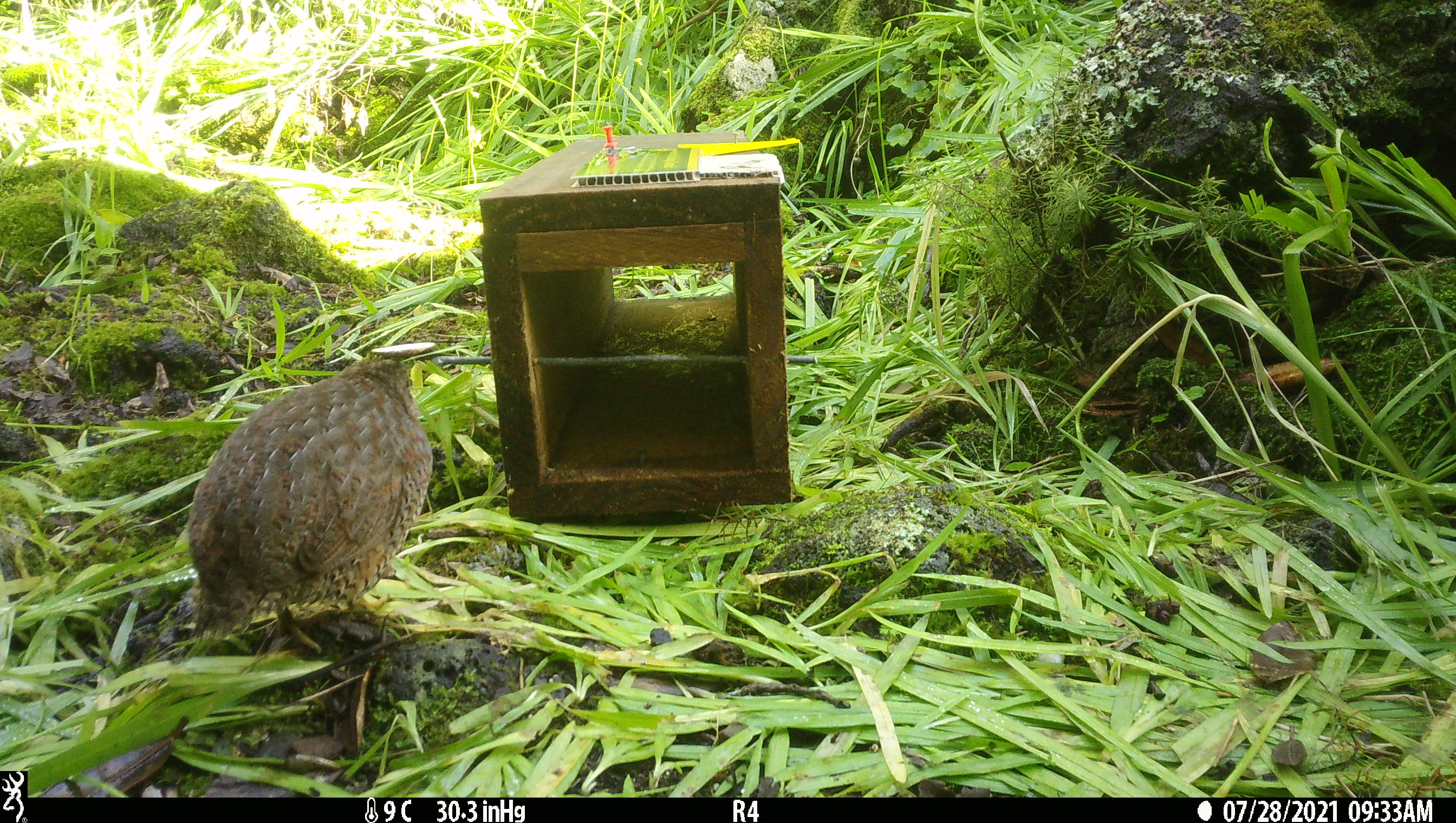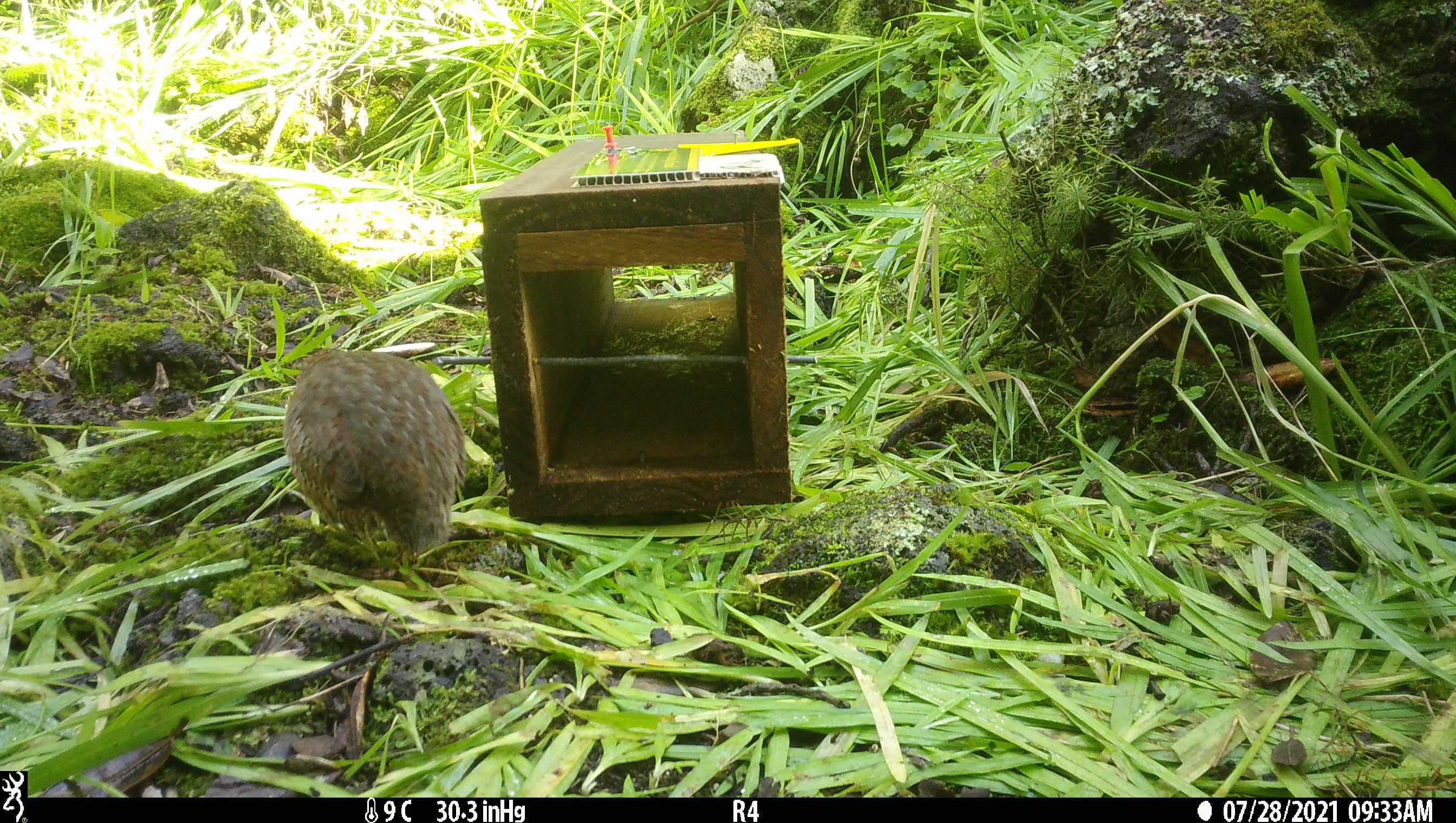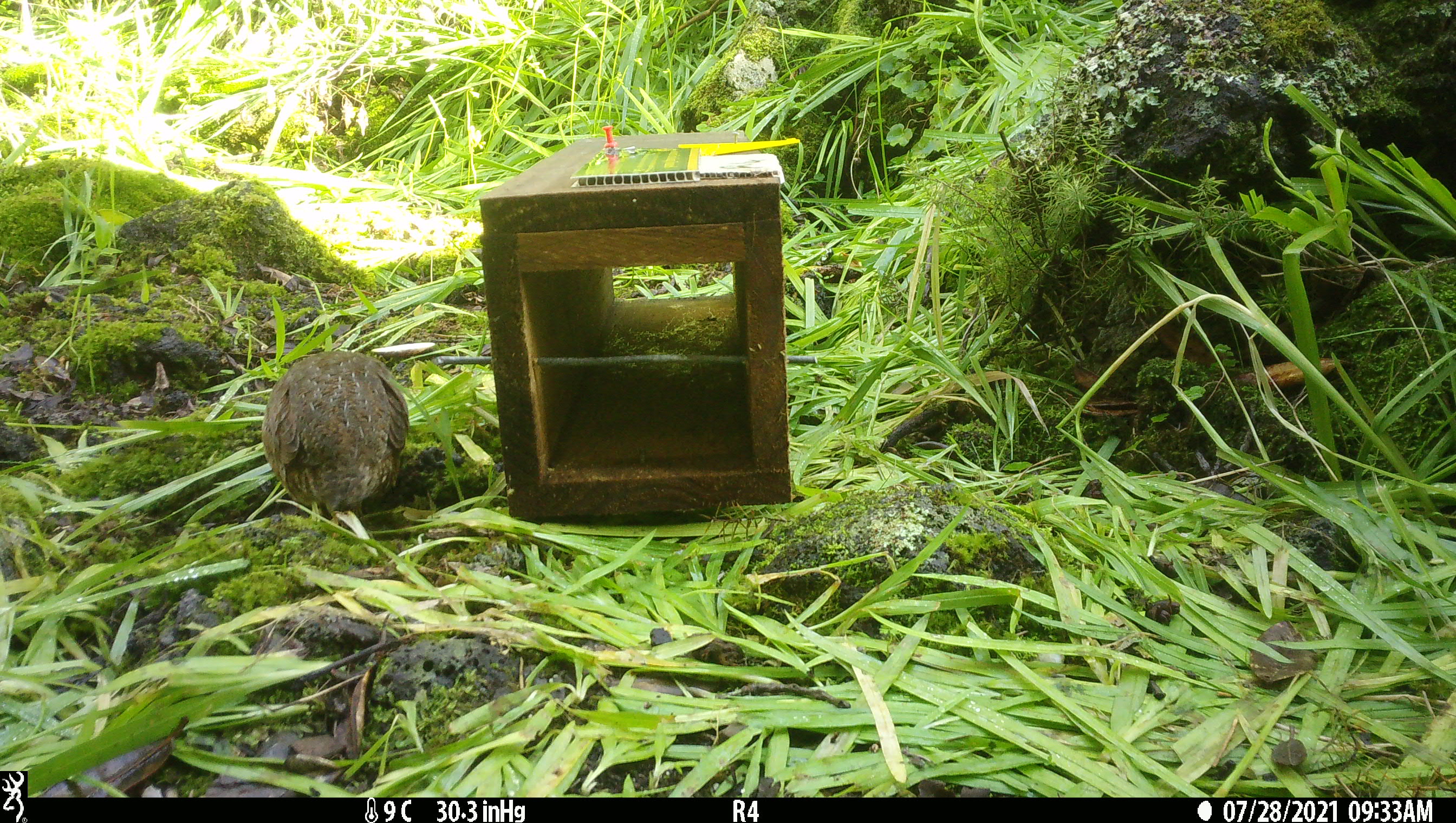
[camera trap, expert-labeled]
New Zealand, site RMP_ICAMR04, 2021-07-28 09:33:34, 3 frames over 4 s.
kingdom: Animalia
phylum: Chordata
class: Aves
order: Galliformes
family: Phasianidae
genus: Synoicus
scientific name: Synoicus ypsilophorus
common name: brown quail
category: quail brown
Quail brown (brown quail) (Synoicus ypsilophorus).